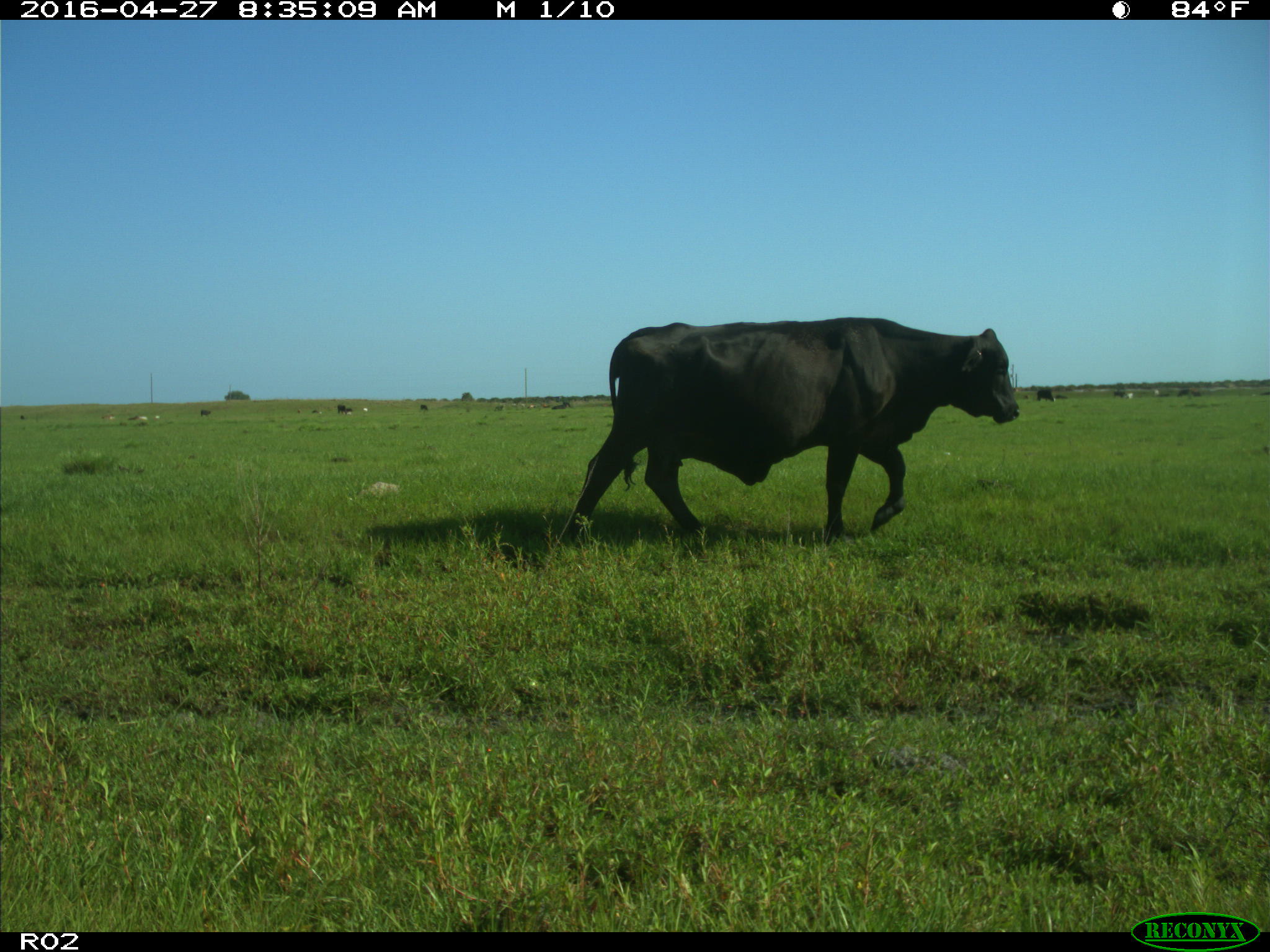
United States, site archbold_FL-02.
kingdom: Animalia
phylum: Chordata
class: Mammalia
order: Artiodactyla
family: Bovidae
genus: Bos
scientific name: Bos taurus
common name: domestic cow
Bos taurus (domestic cow).